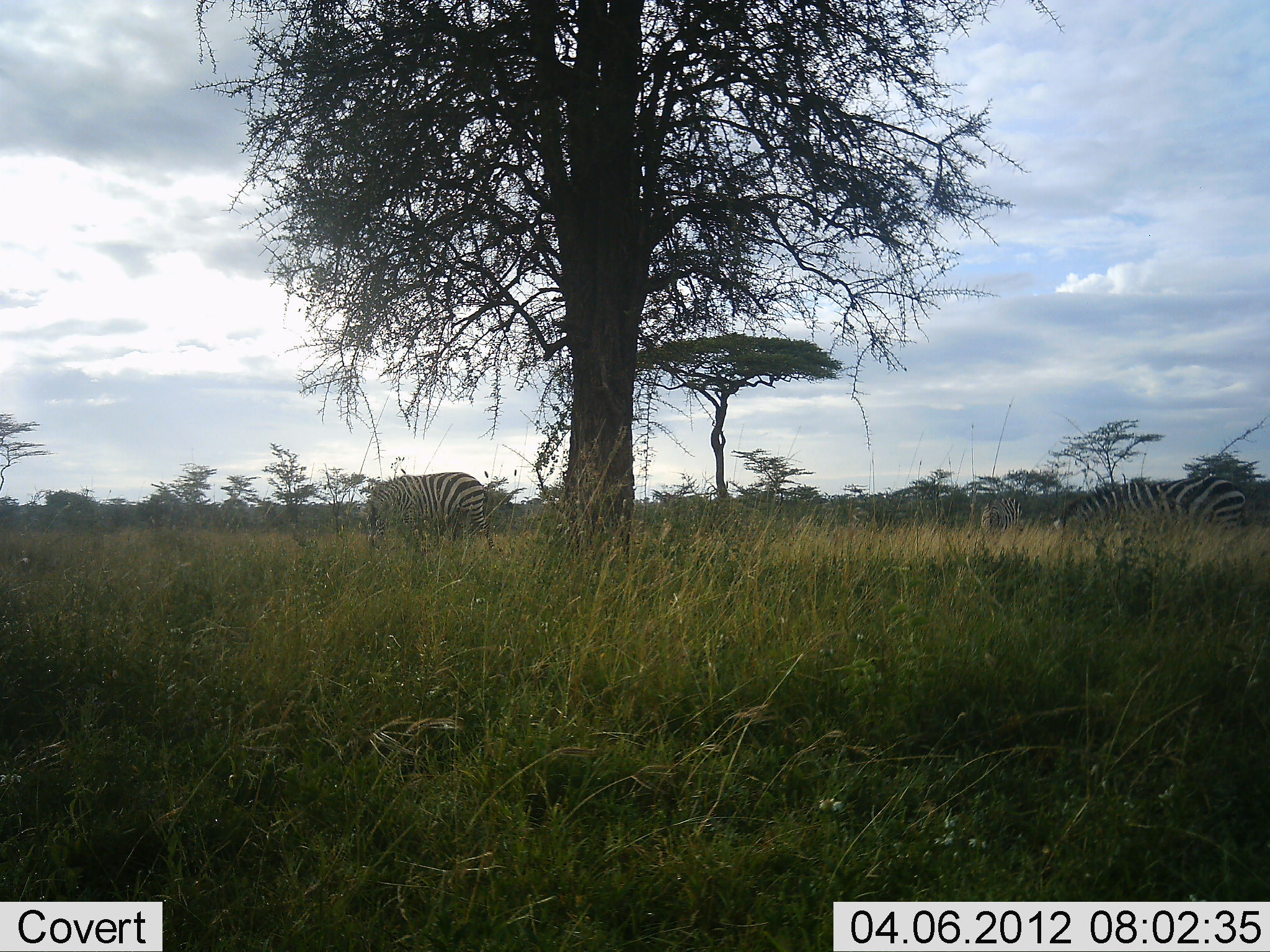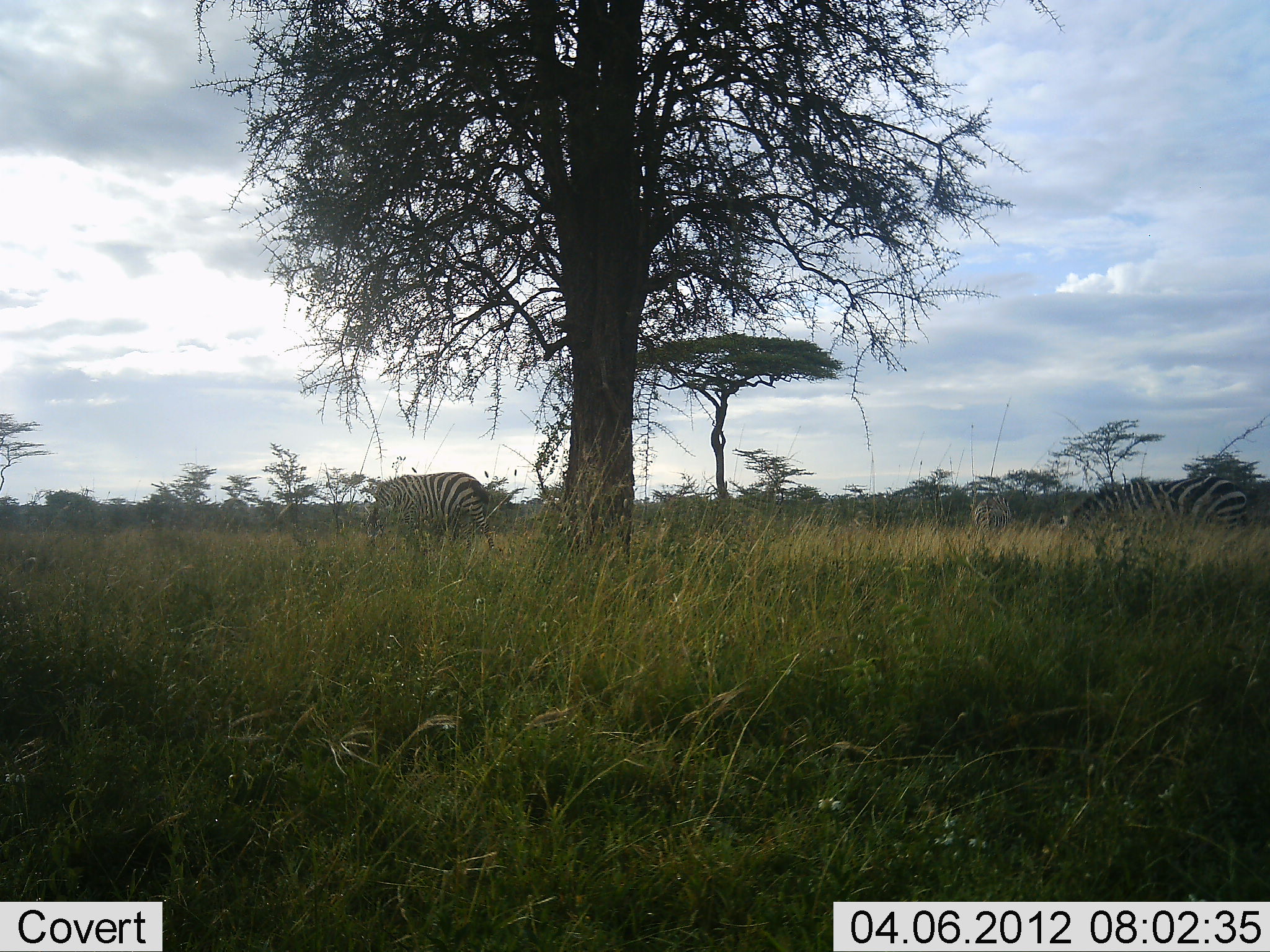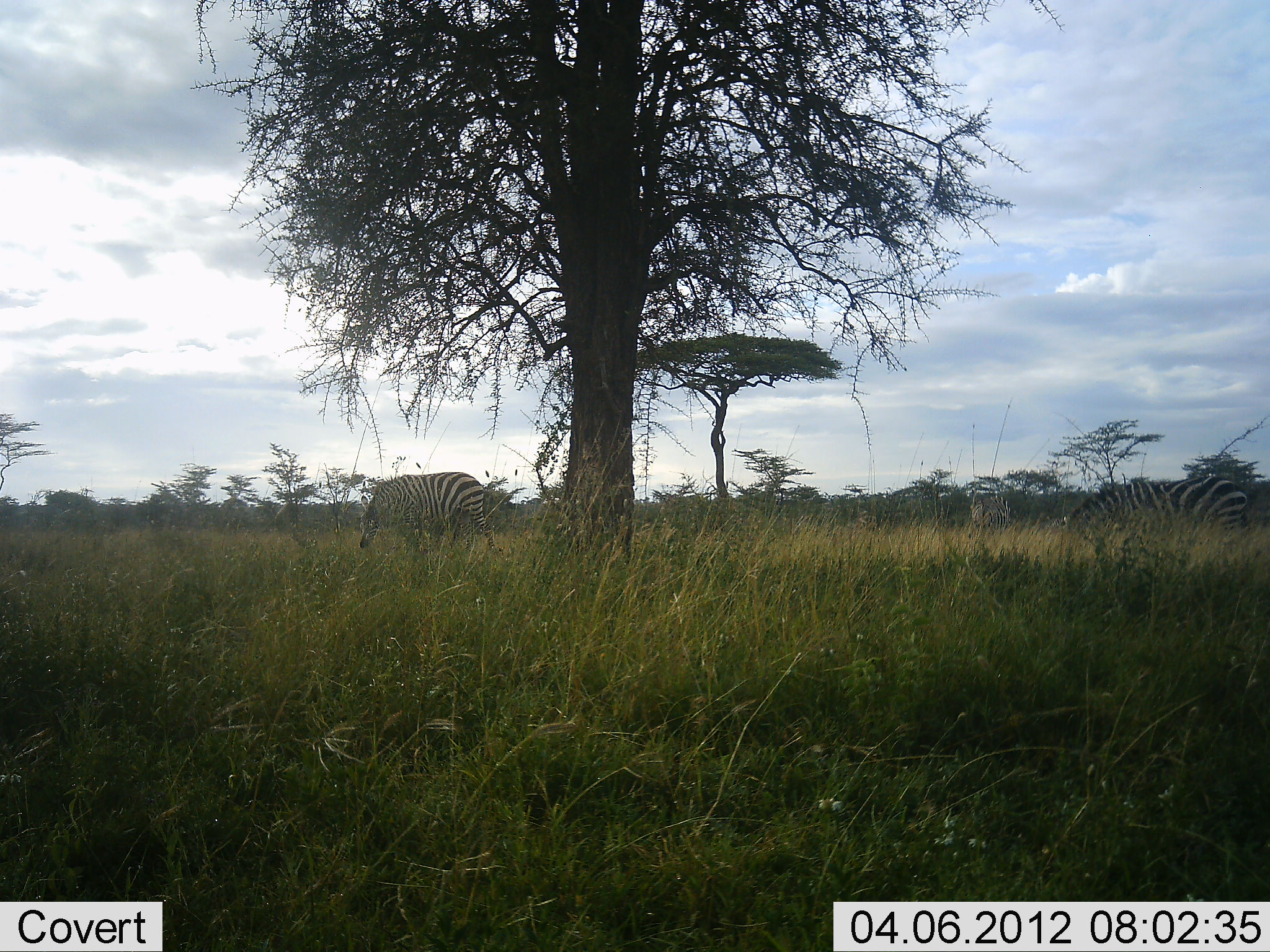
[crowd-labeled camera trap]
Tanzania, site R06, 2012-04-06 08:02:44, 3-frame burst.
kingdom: Animalia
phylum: Chordata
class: Mammalia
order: Perissodactyla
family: Equidae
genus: Equus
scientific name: Equus quagga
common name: plains zebra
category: zebra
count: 2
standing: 28%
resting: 0%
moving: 6%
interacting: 0%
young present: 0%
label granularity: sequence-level